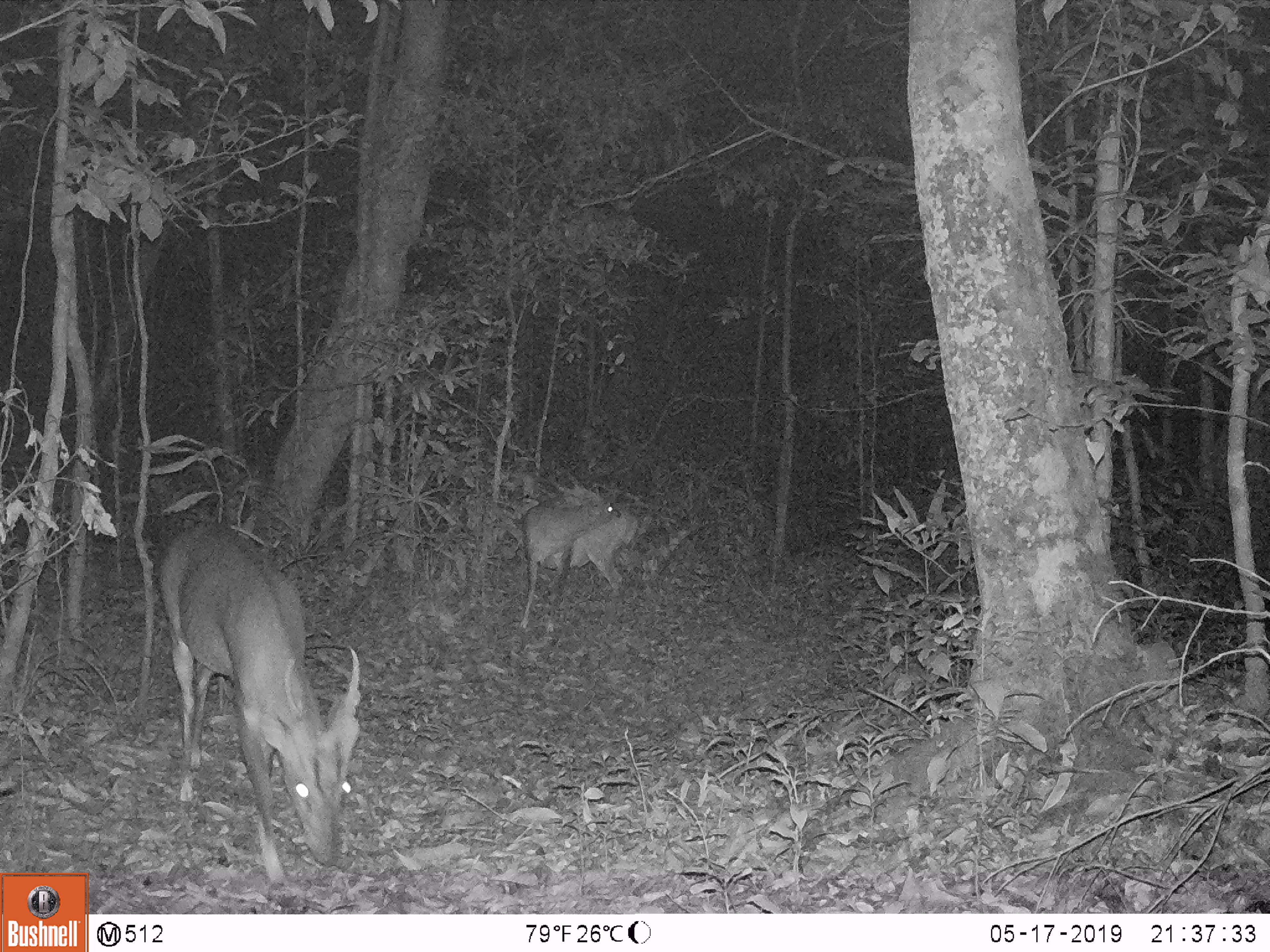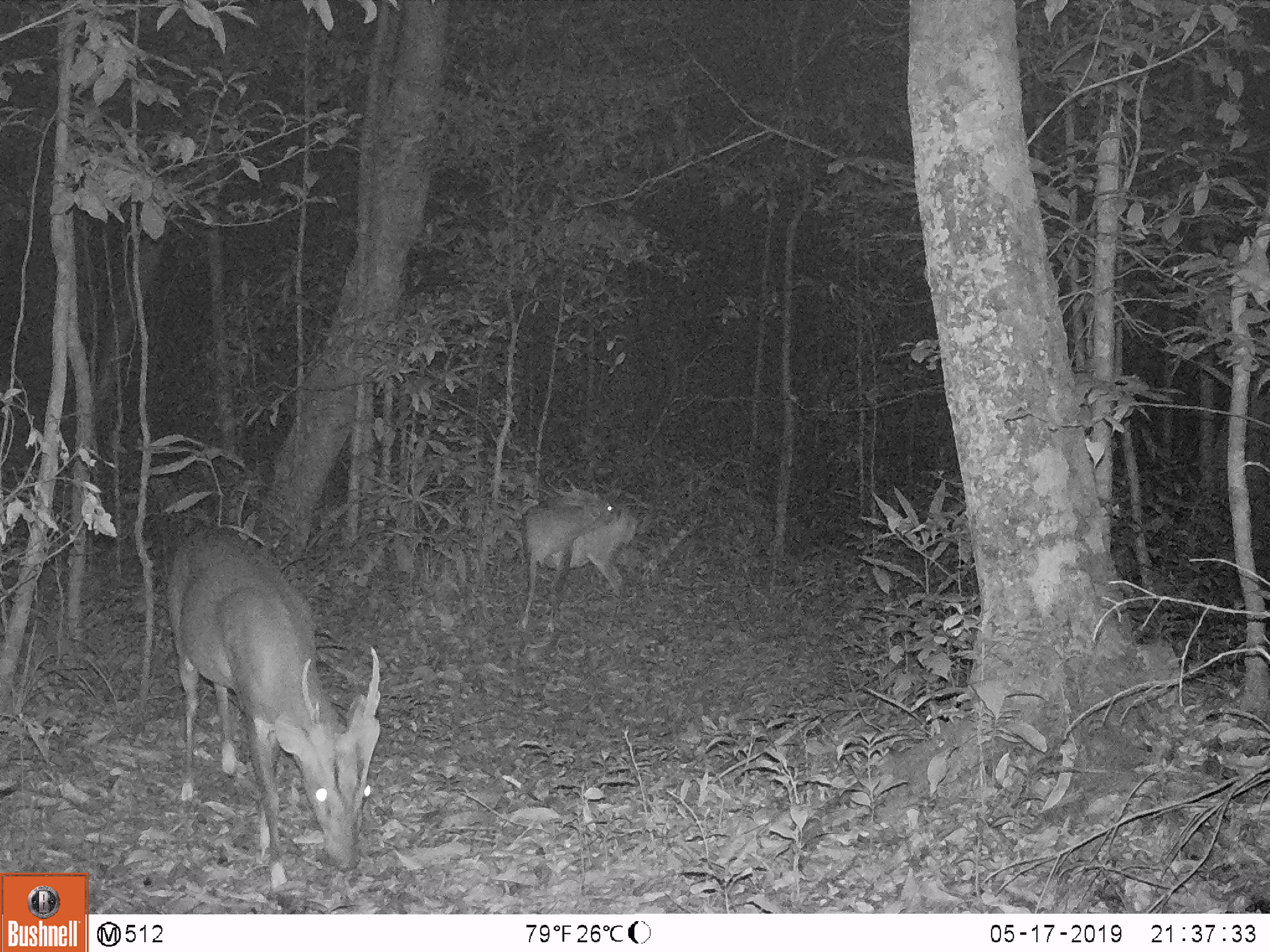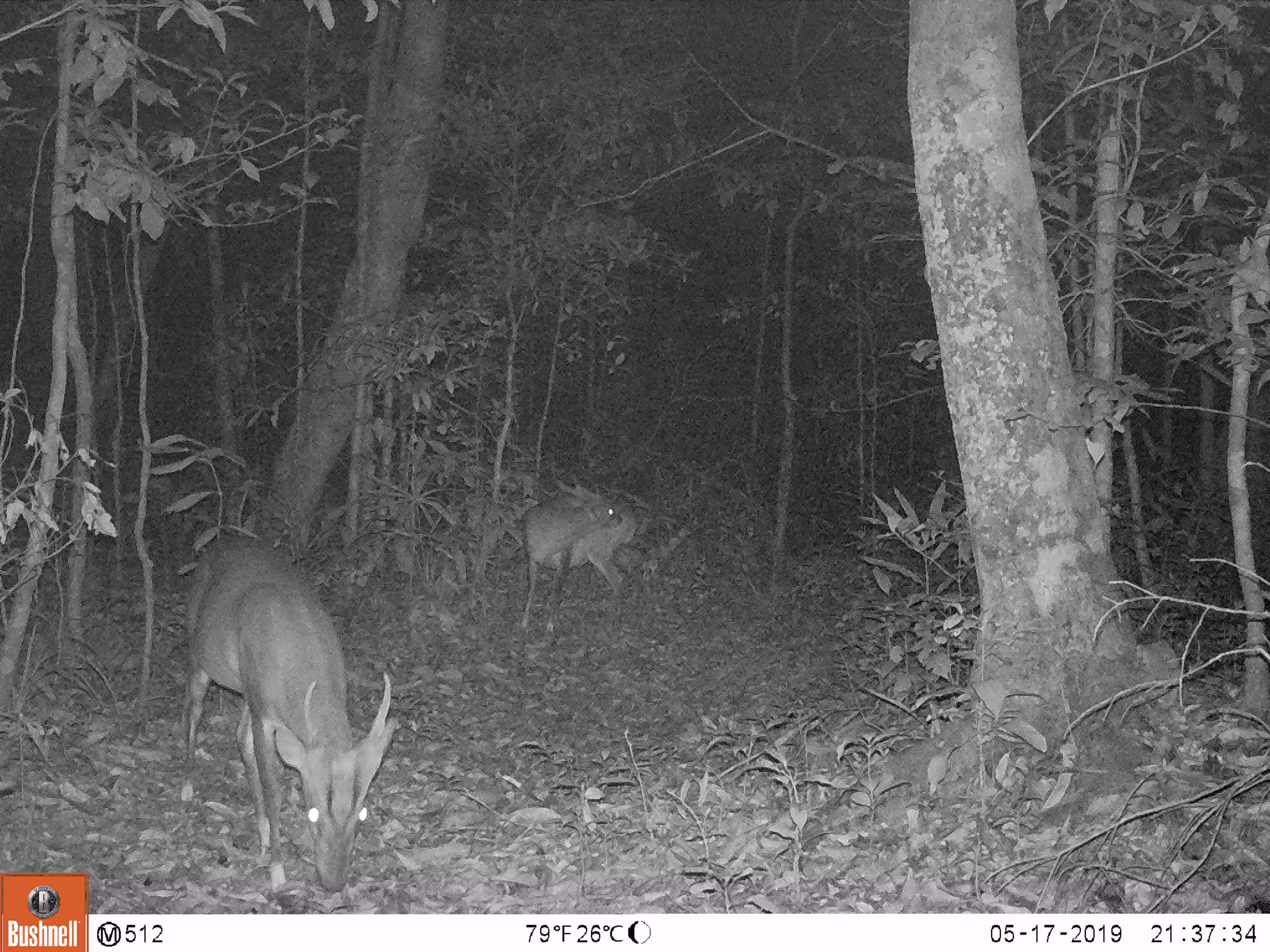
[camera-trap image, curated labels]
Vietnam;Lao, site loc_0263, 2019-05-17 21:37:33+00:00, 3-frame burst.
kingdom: Animalia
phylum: Chordata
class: Mammalia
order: Artiodactyla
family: Cervidae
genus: Muntiacus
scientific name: Muntiacus vuquangensis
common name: large-antlered muntjac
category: large antlered muntjac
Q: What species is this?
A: Large antlered muntjac (large-antlered muntjac) (Muntiacus vuquangensis).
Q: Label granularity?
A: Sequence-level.